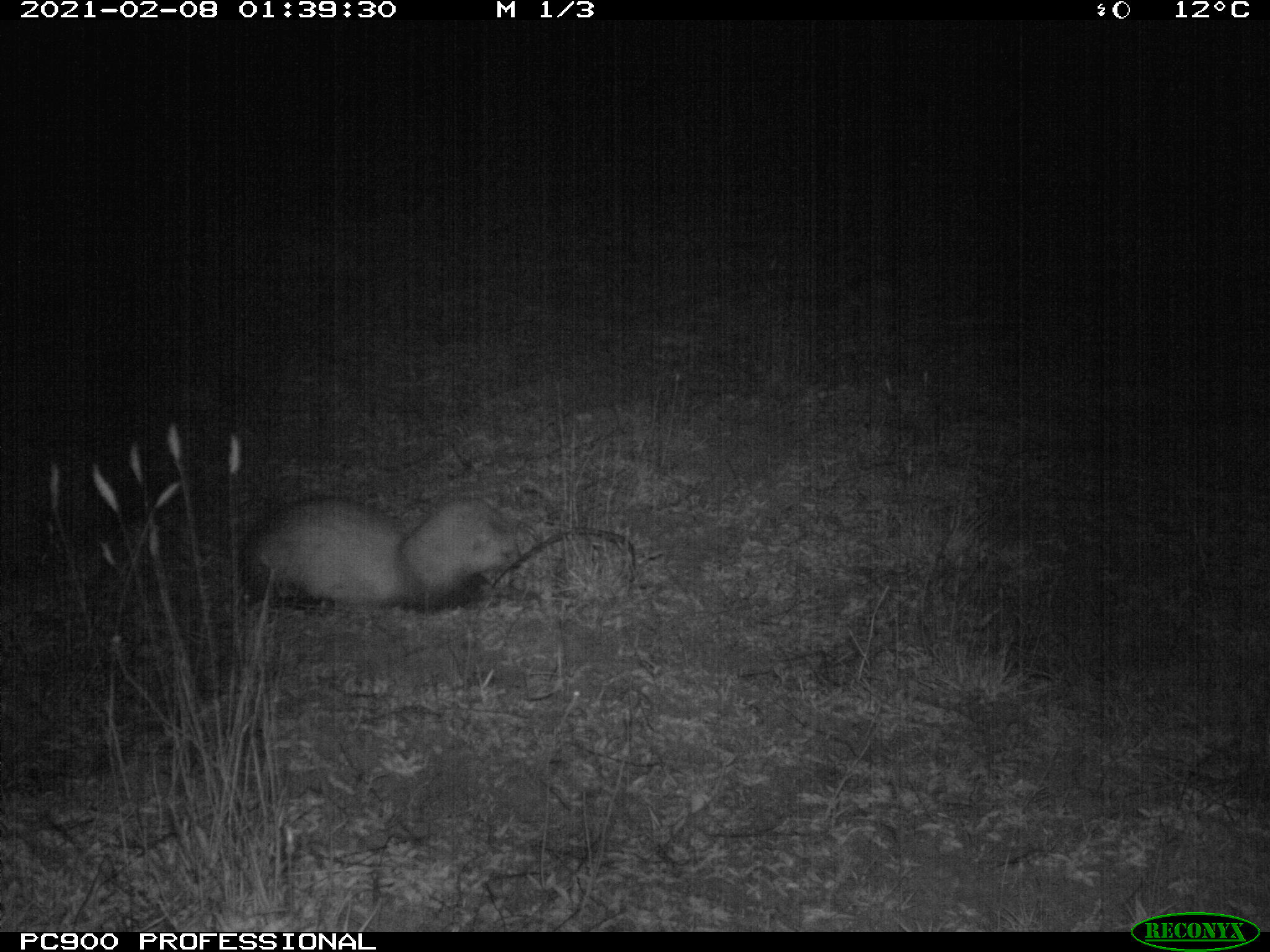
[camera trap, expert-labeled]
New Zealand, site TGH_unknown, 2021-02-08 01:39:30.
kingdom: Animalia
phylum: Chordata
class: Mammalia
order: Carnivora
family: Mustelidae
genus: Mustela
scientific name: Mustela furo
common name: ferret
Ferret (Mustela furo).